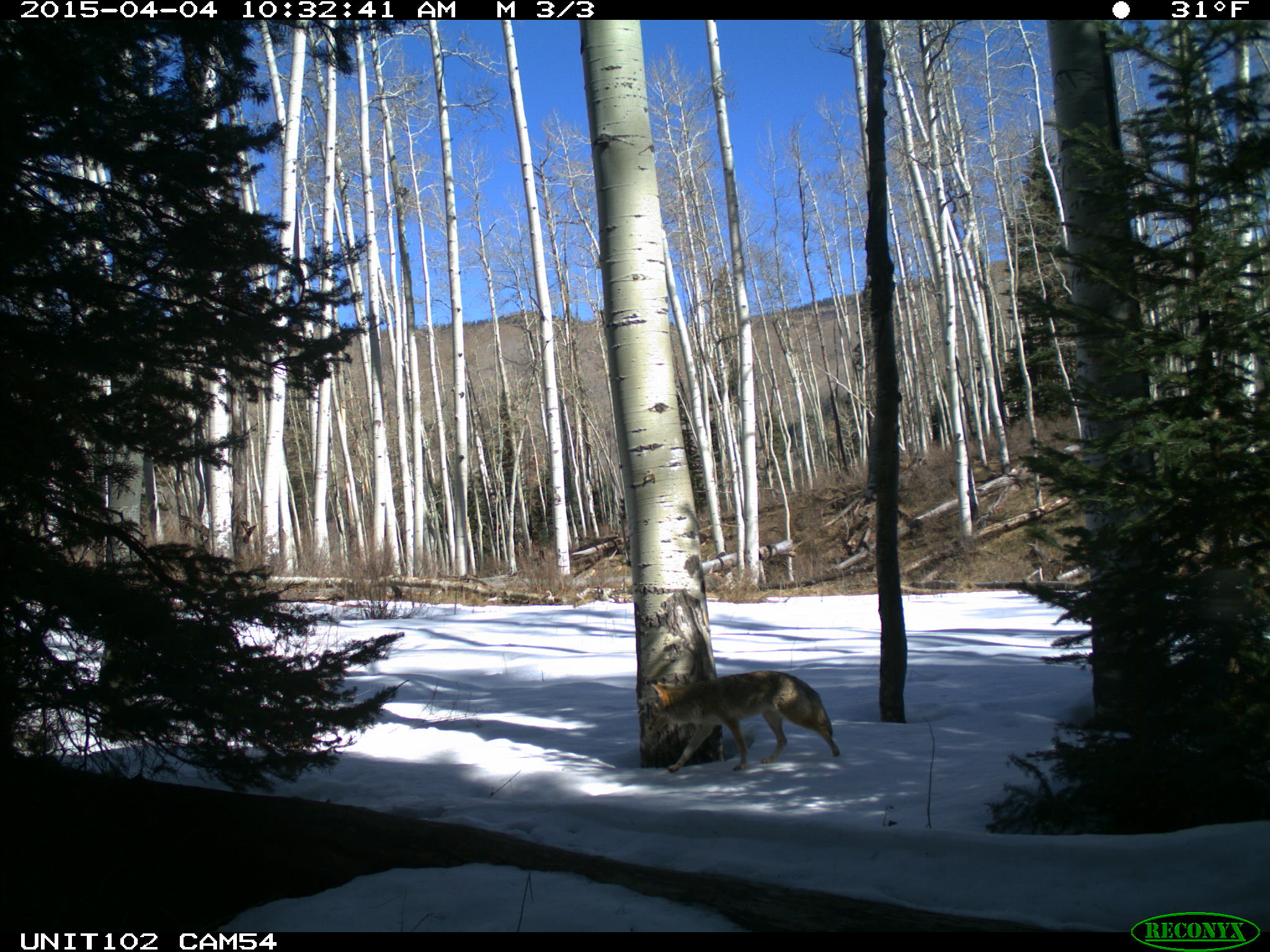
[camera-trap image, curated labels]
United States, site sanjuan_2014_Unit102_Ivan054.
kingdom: Animalia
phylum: Chordata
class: Mammalia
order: Carnivora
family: Canidae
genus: Canis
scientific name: Canis latrans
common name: coyote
Canis latrans (coyote).